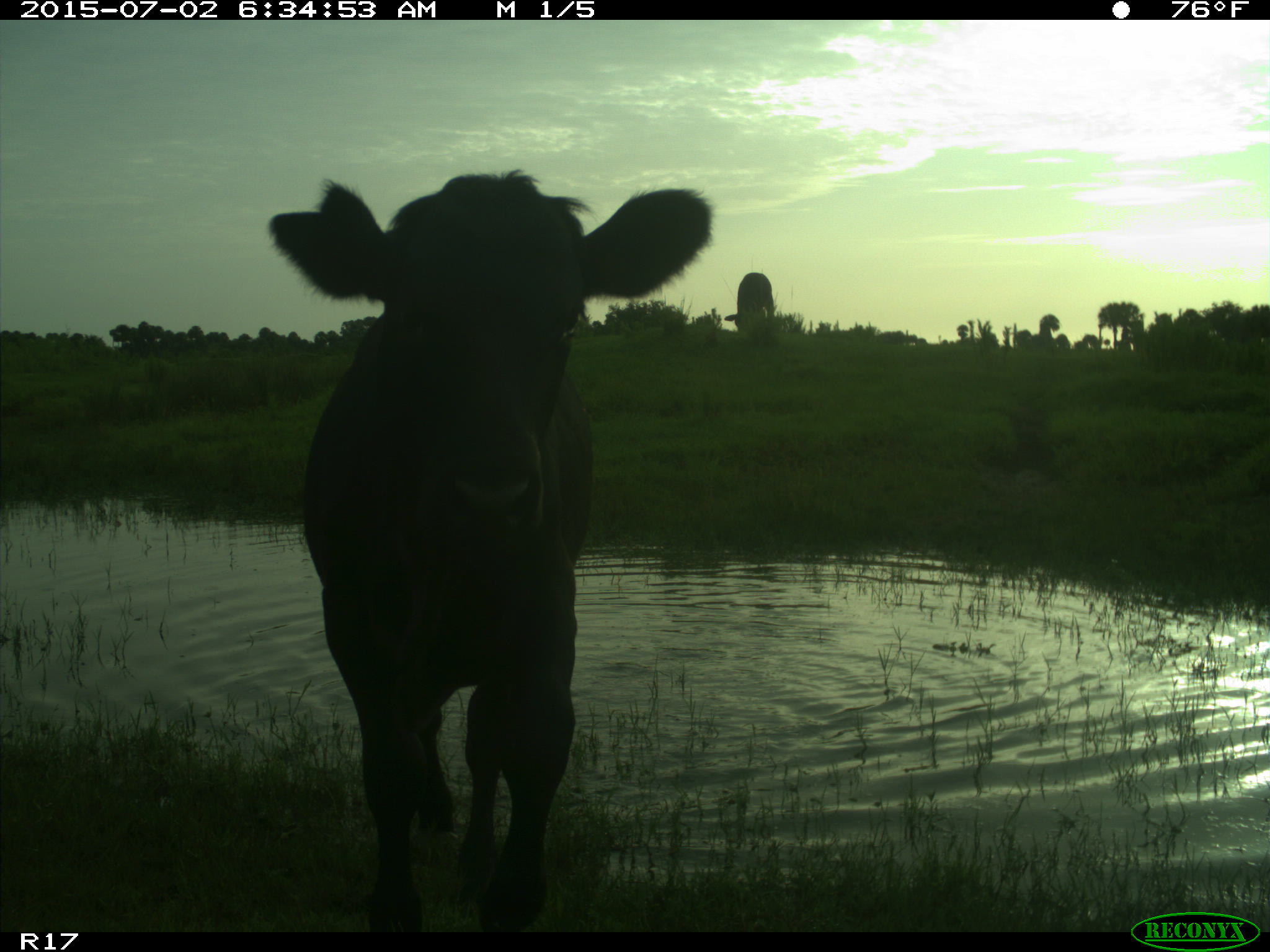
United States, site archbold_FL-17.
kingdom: Animalia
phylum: Chordata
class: Mammalia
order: Artiodactyla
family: Bovidae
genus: Bos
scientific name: Bos taurus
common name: domestic cow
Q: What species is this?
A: Bos taurus (domestic cow).